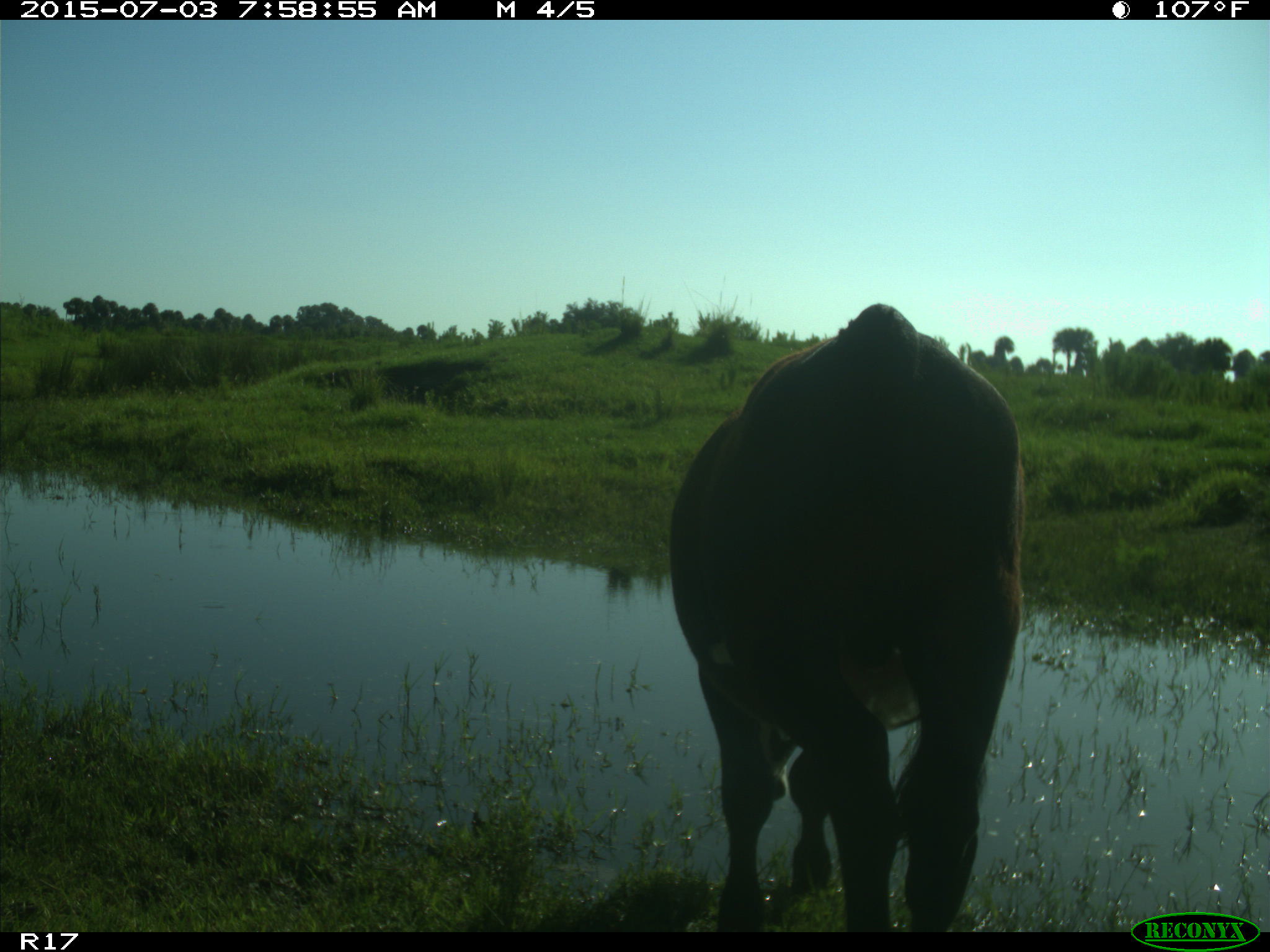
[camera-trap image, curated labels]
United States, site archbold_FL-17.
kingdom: Animalia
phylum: Chordata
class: Mammalia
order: Artiodactyla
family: Bovidae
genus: Bos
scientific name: Bos taurus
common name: domestic cow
Bos taurus (domestic cow).